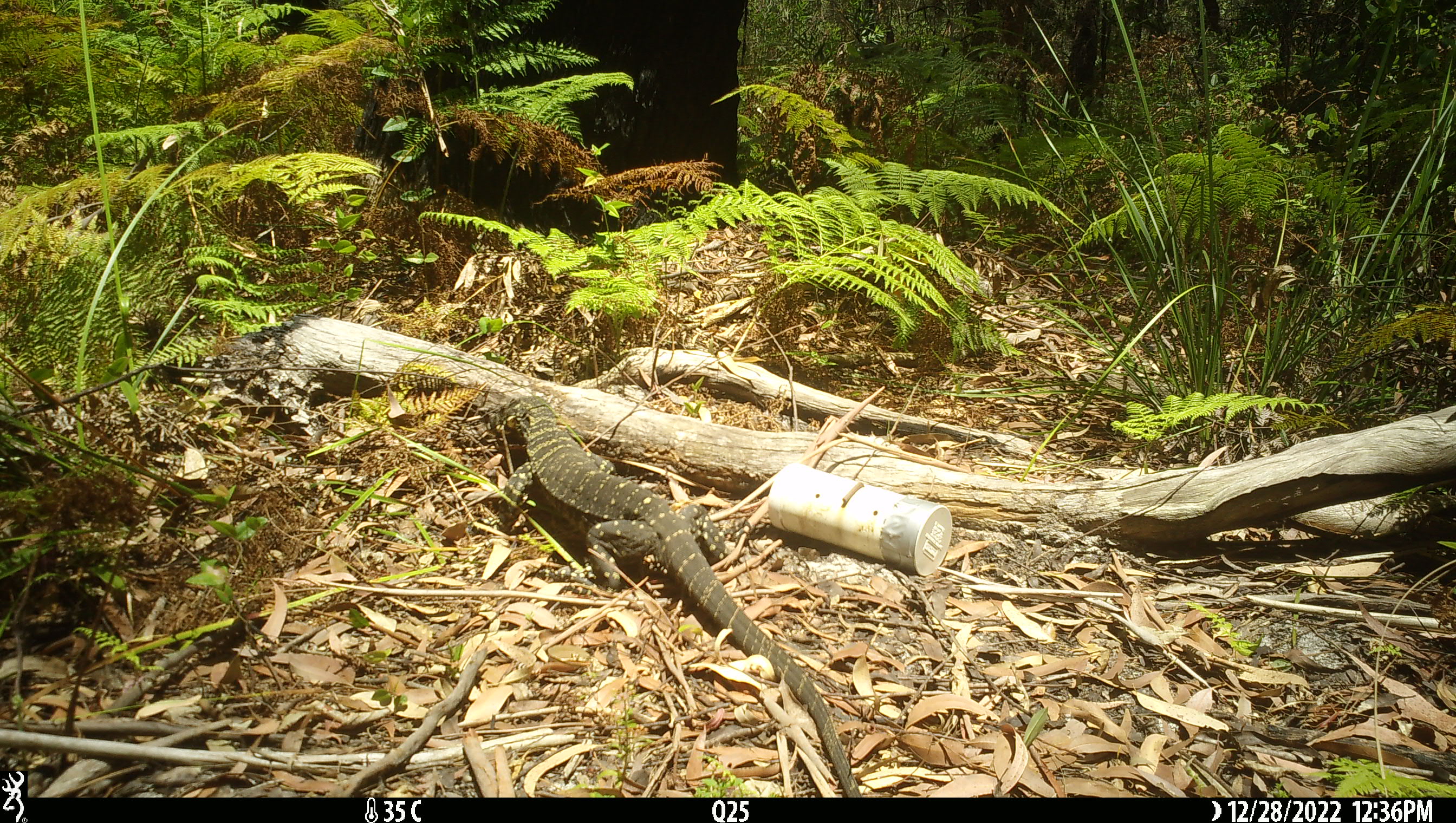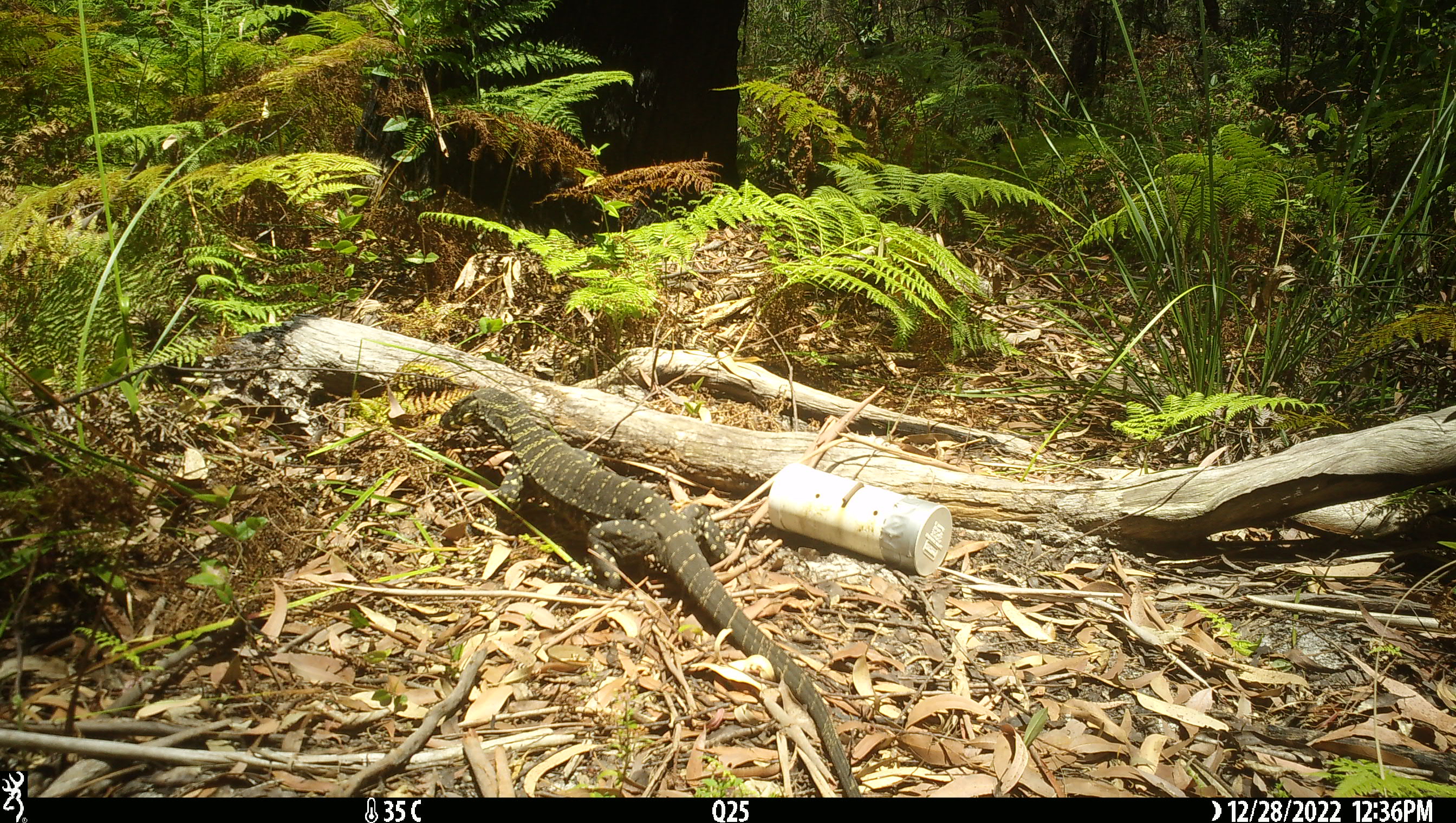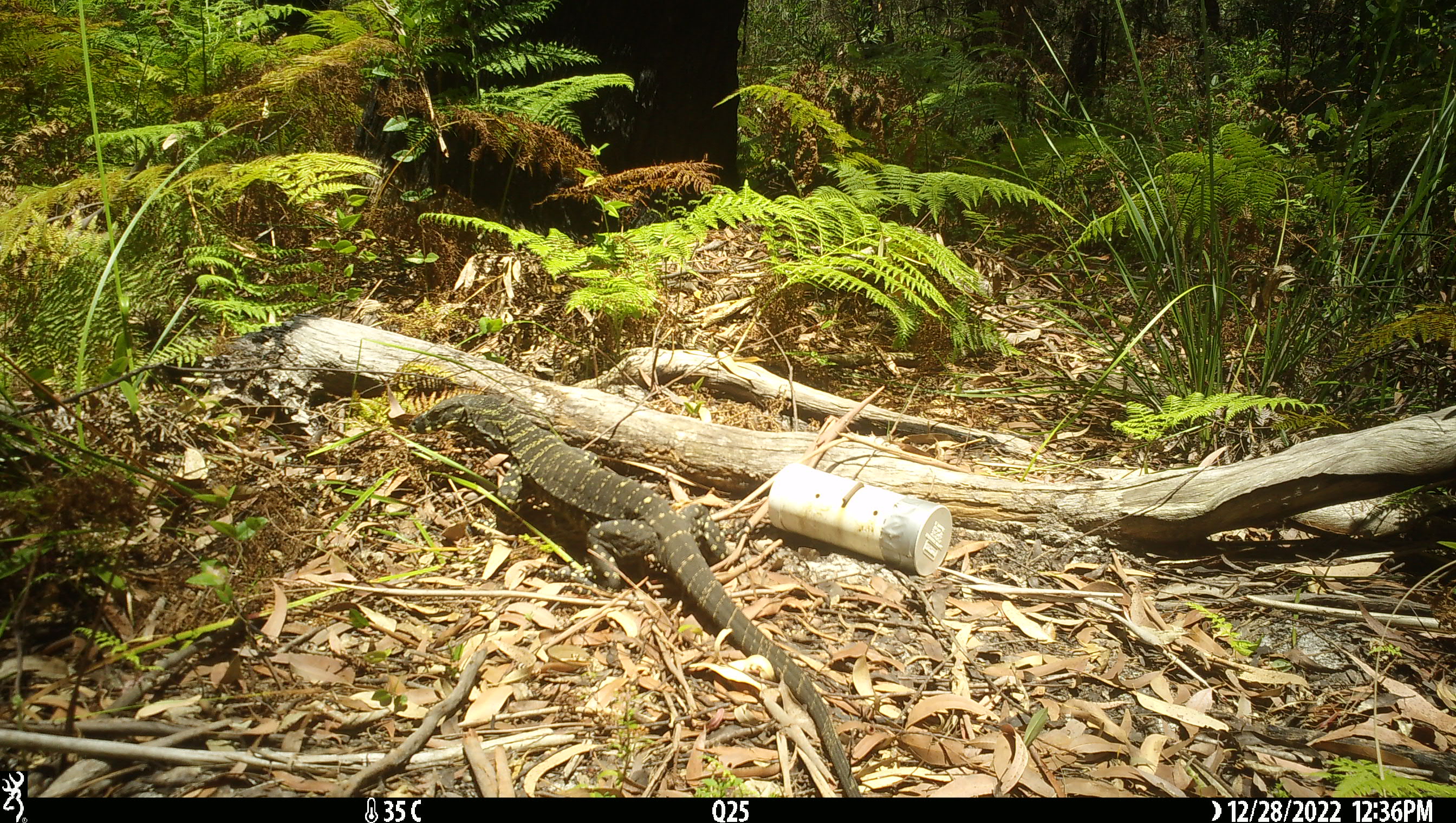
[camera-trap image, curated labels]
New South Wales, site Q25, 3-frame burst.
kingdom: Animalia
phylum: Chordata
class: Reptilia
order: Squamata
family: Varanidae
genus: Varanus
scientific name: Varanus varius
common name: lace monitor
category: goanna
Goanna (lace monitor) (Varanus varius).